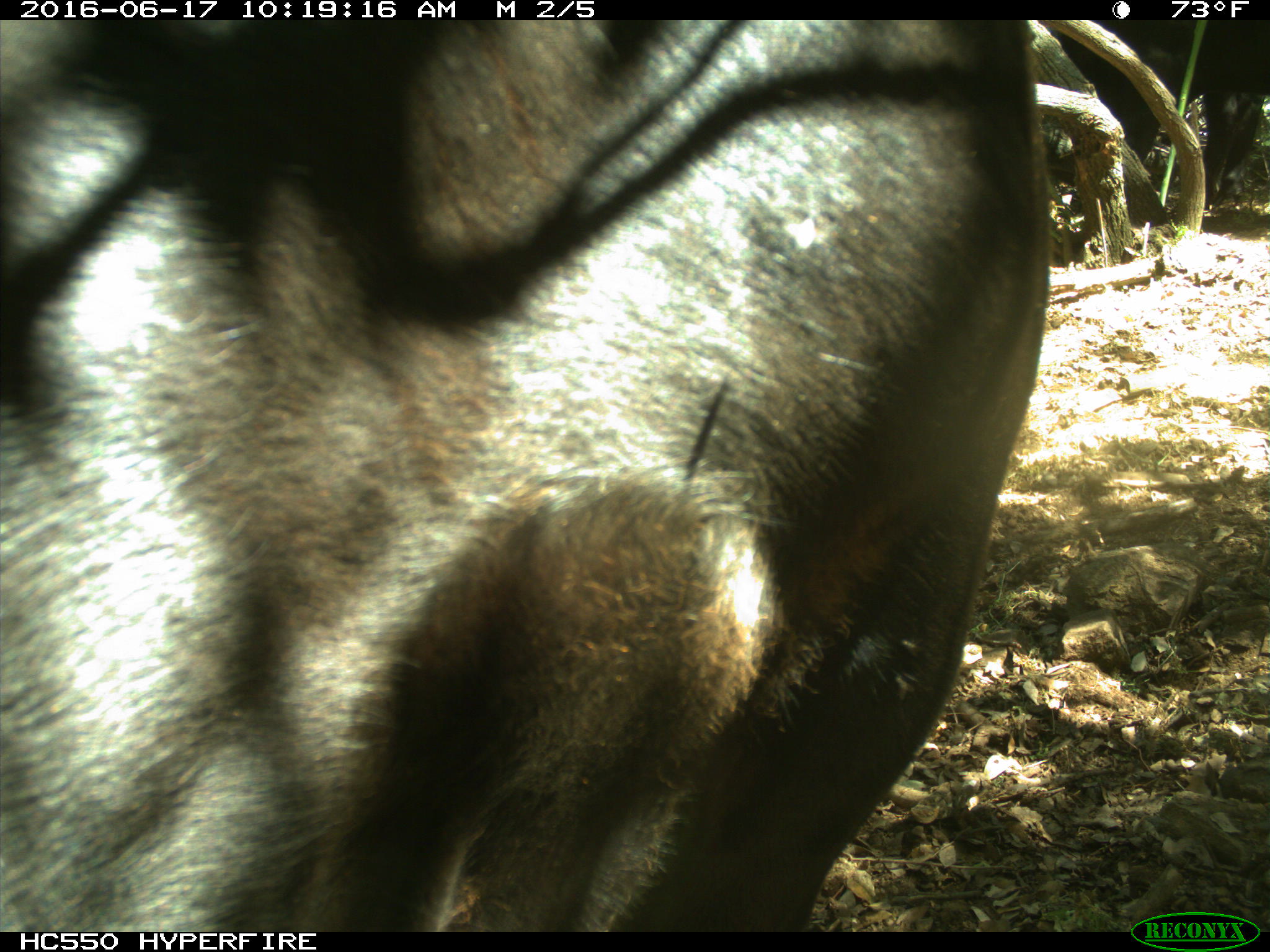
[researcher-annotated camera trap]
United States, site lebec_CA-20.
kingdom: Animalia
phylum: Chordata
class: Mammalia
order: Artiodactyla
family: Bovidae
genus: Bos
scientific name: Bos taurus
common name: domestic cow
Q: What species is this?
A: Bos taurus (domestic cow).